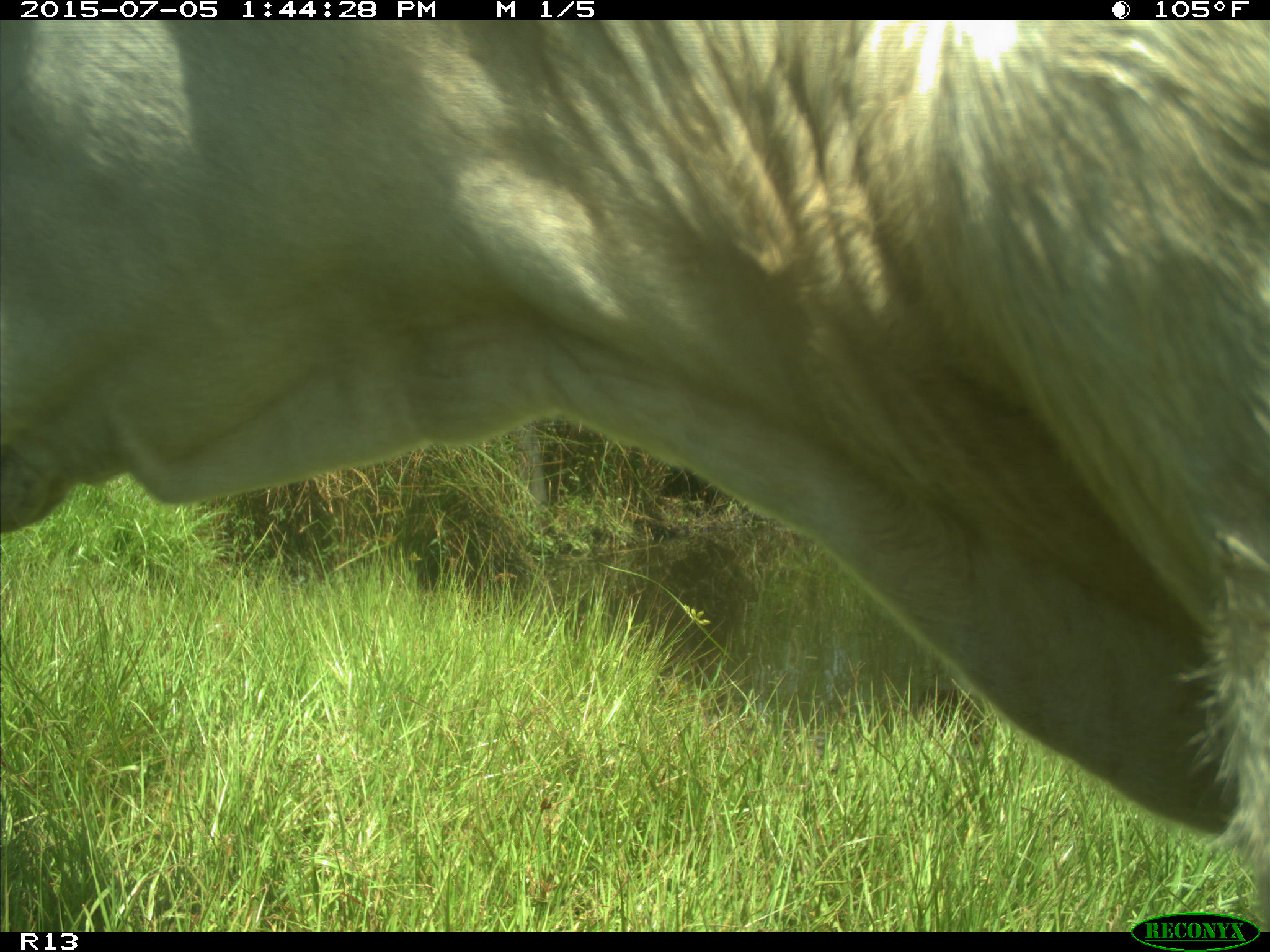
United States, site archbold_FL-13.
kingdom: Animalia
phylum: Chordata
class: Mammalia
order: Artiodactyla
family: Bovidae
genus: Bos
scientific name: Bos taurus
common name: domestic cow